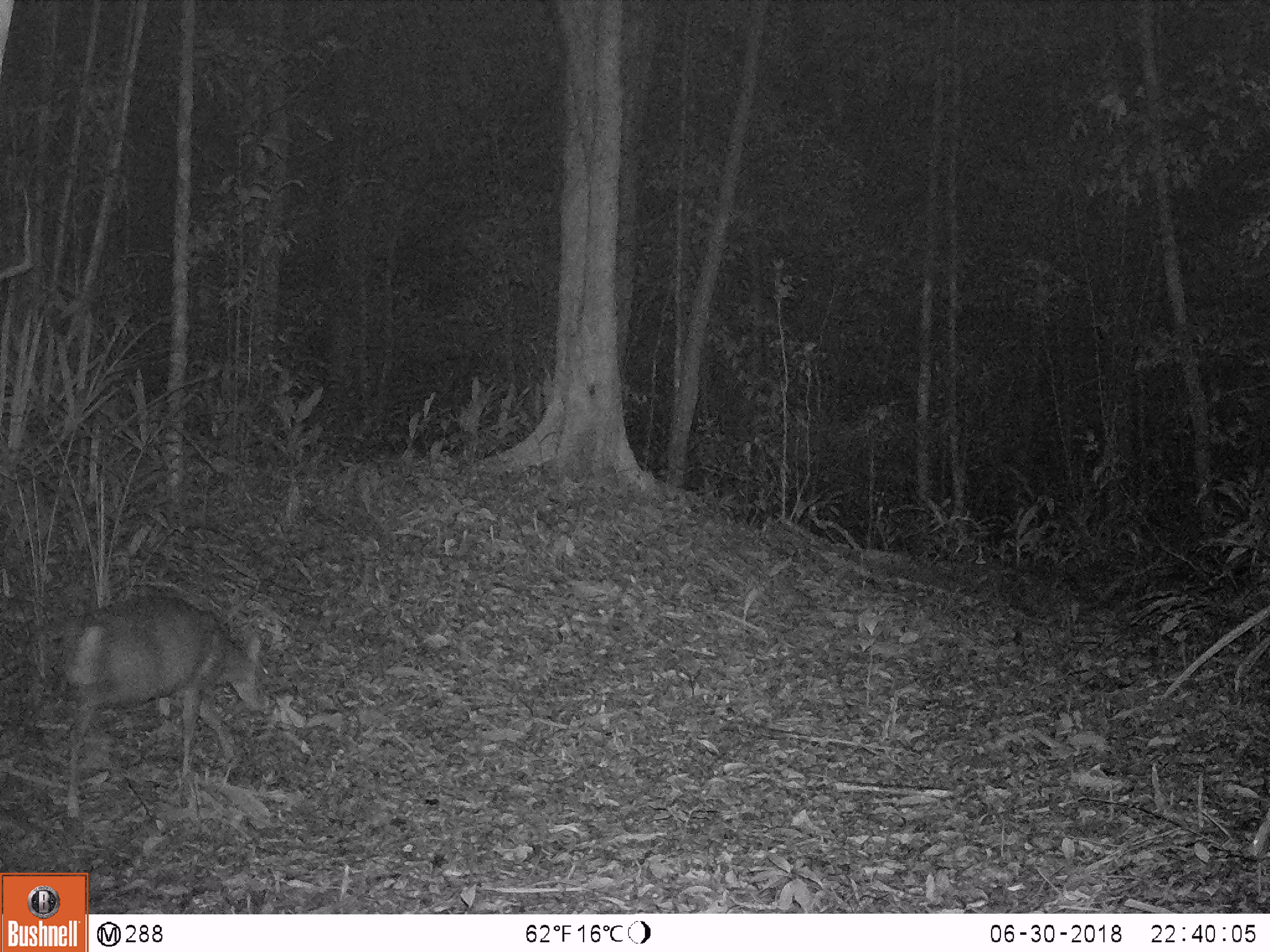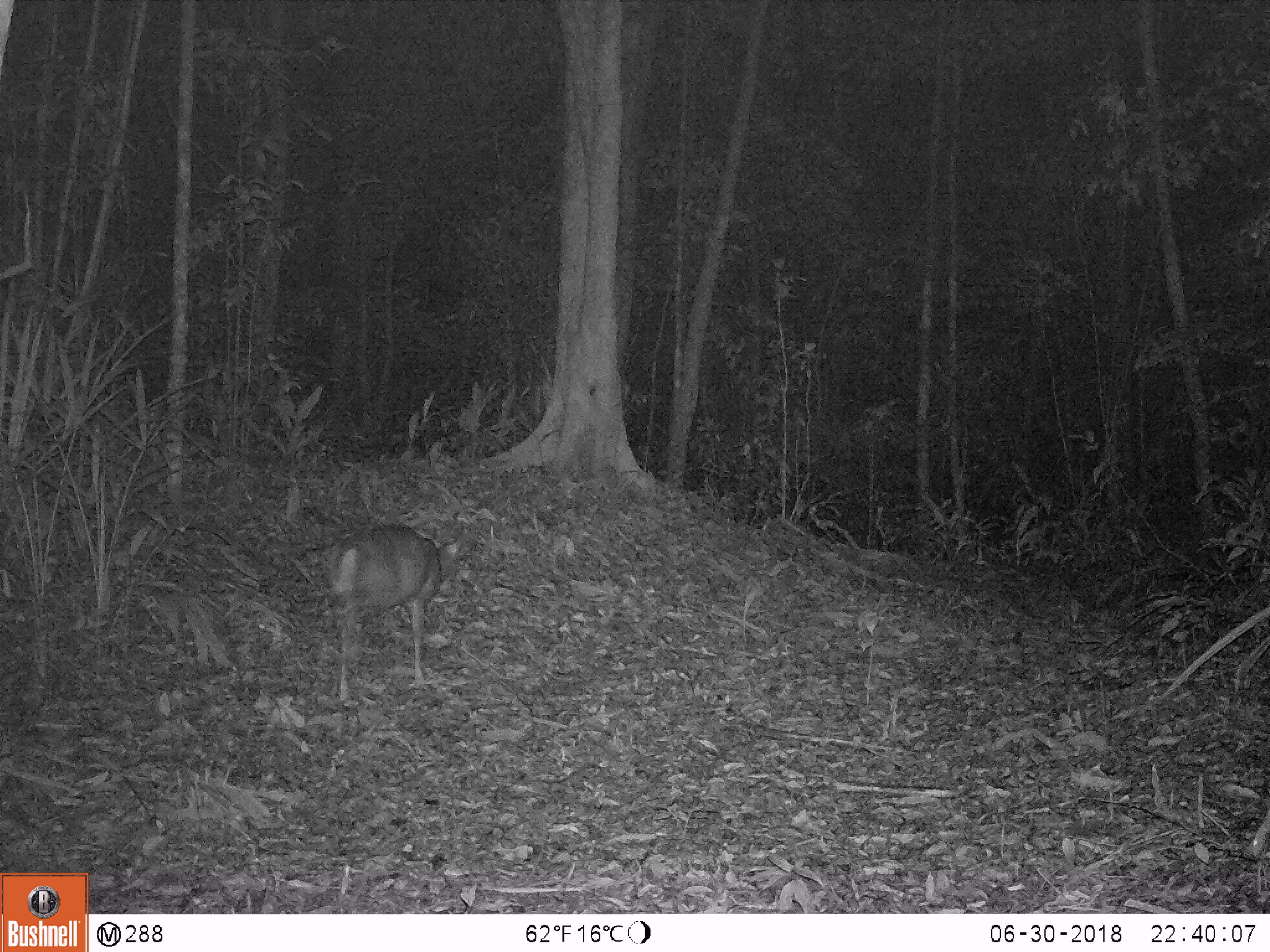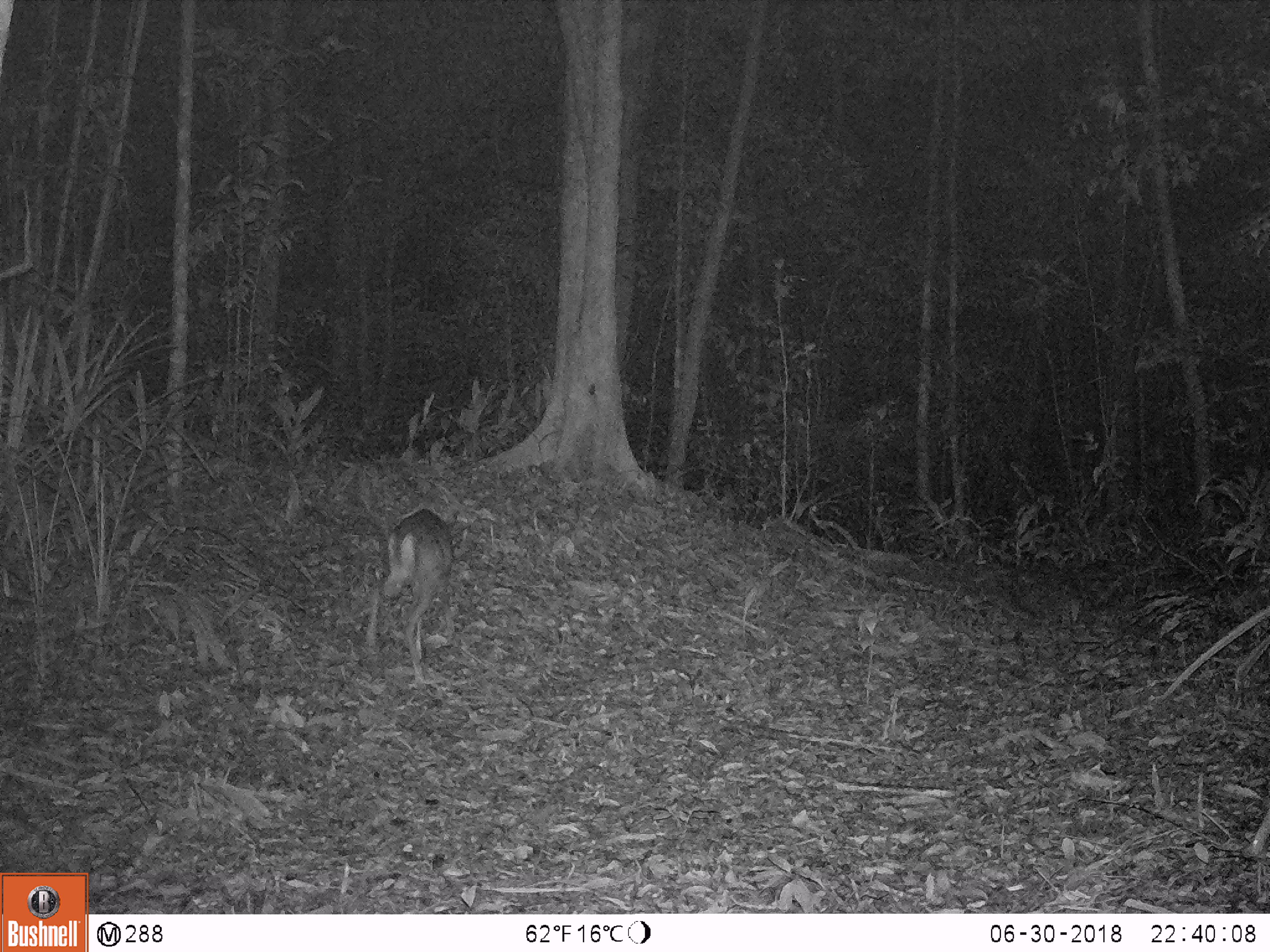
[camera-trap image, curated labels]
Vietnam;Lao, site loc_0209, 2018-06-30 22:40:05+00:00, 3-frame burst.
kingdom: Animalia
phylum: Chordata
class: Mammalia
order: Artiodactyla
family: Cervidae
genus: Muntiacus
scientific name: Muntiacus rooseveltorum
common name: roosevelt's muntjac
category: roosevelts muntjac group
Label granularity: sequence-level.